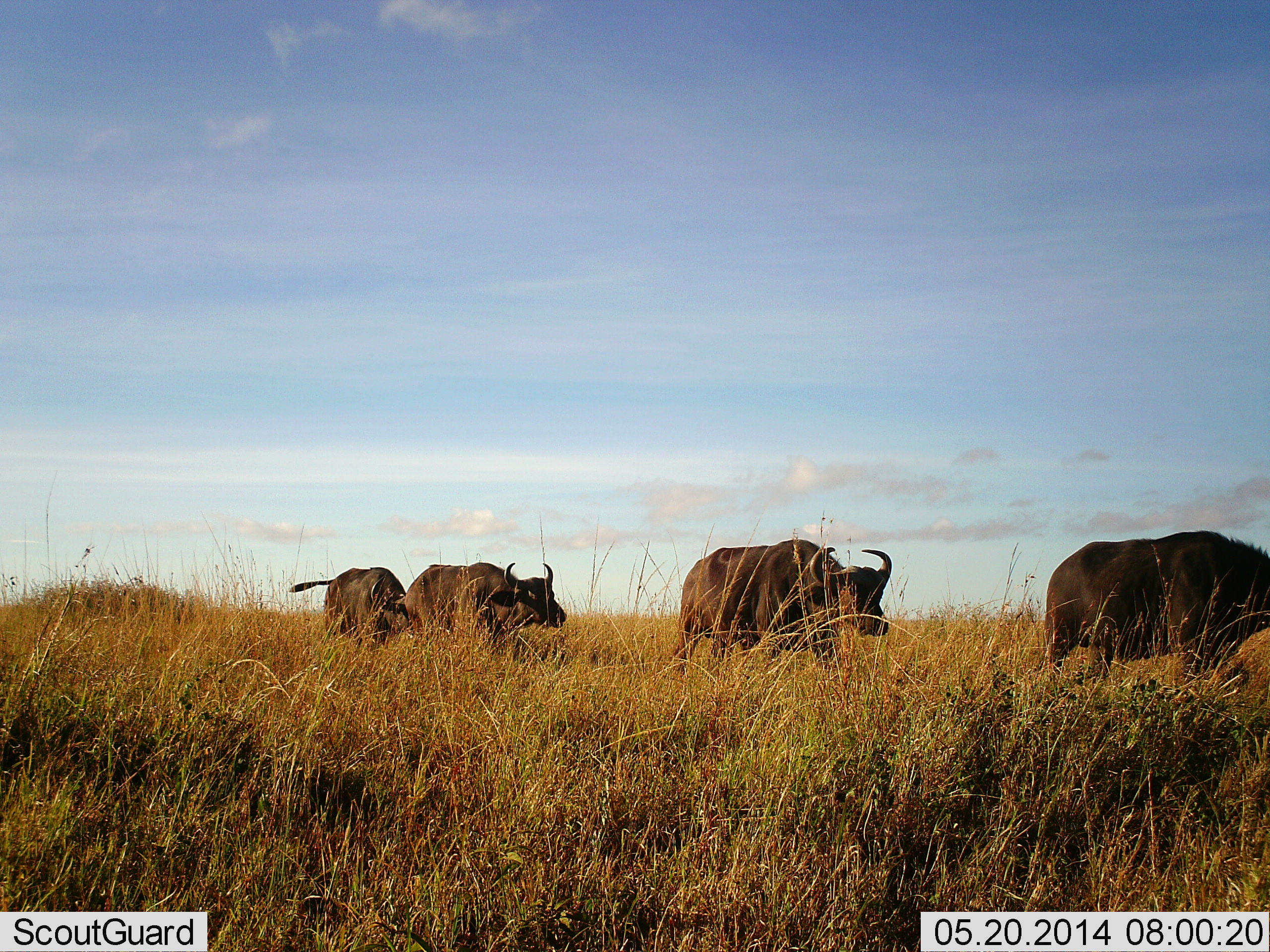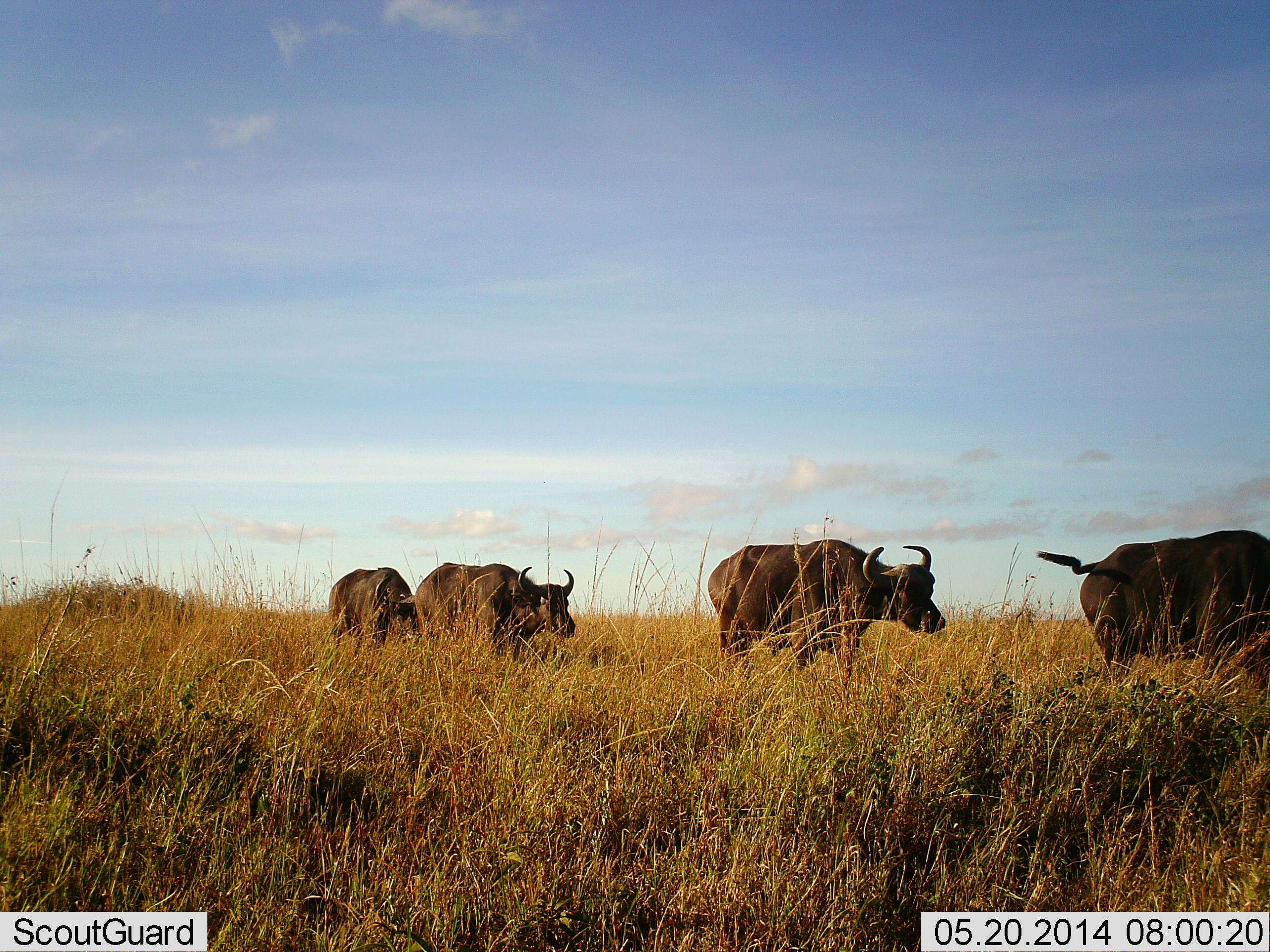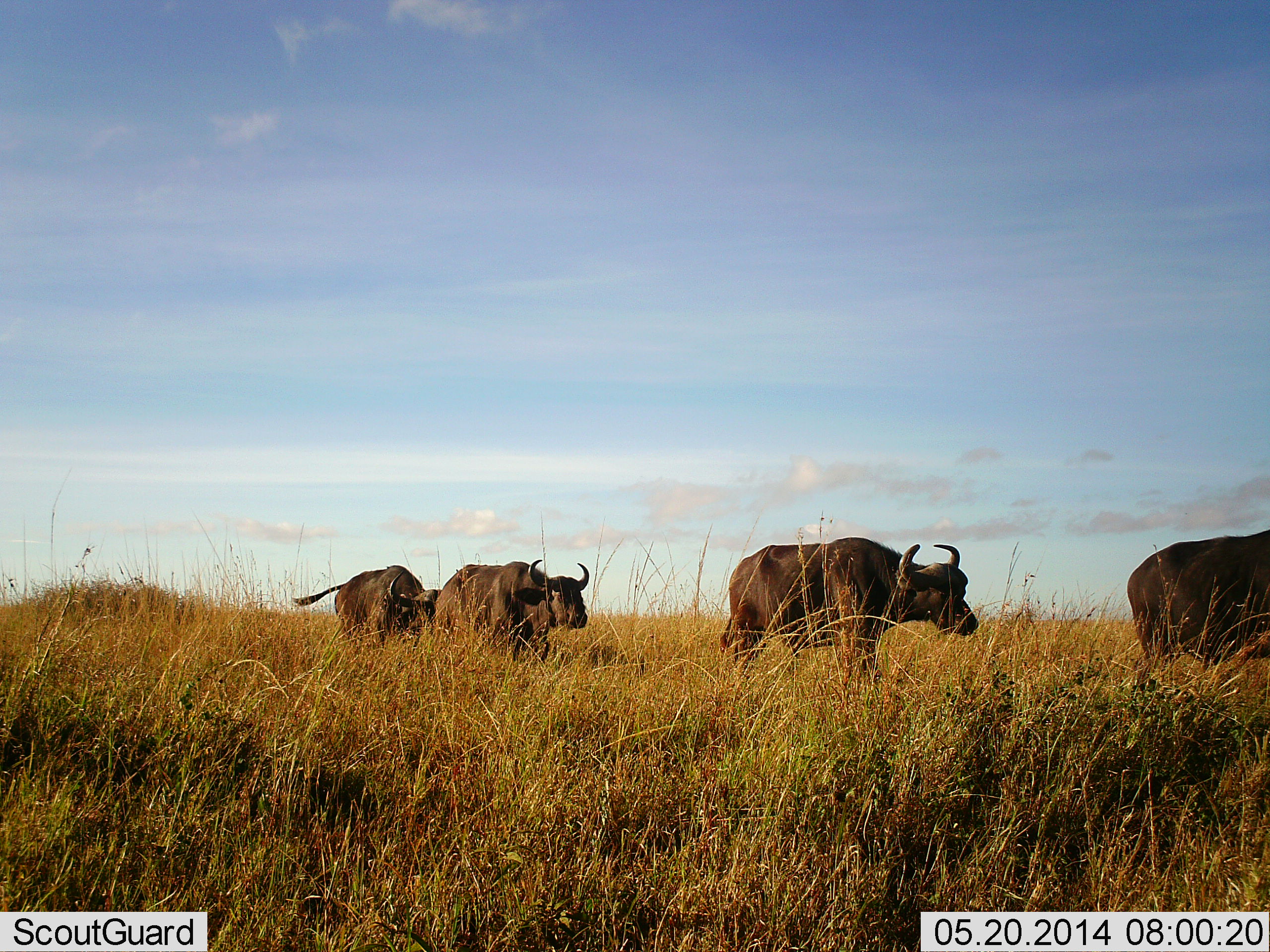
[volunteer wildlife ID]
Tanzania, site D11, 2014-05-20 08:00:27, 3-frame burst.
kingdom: Animalia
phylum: Chordata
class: Mammalia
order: Artiodactyla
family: Bovidae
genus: Syncerus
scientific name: Syncerus caffer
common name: cape buffalo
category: buffalo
Buffalo (cape buffalo) (Syncerus caffer), count 4. Behavior (volunteer vote fractions): standing 0%, resting 0%, moving 100%, interacting 0%. Young present (vote fraction): 0%. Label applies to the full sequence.